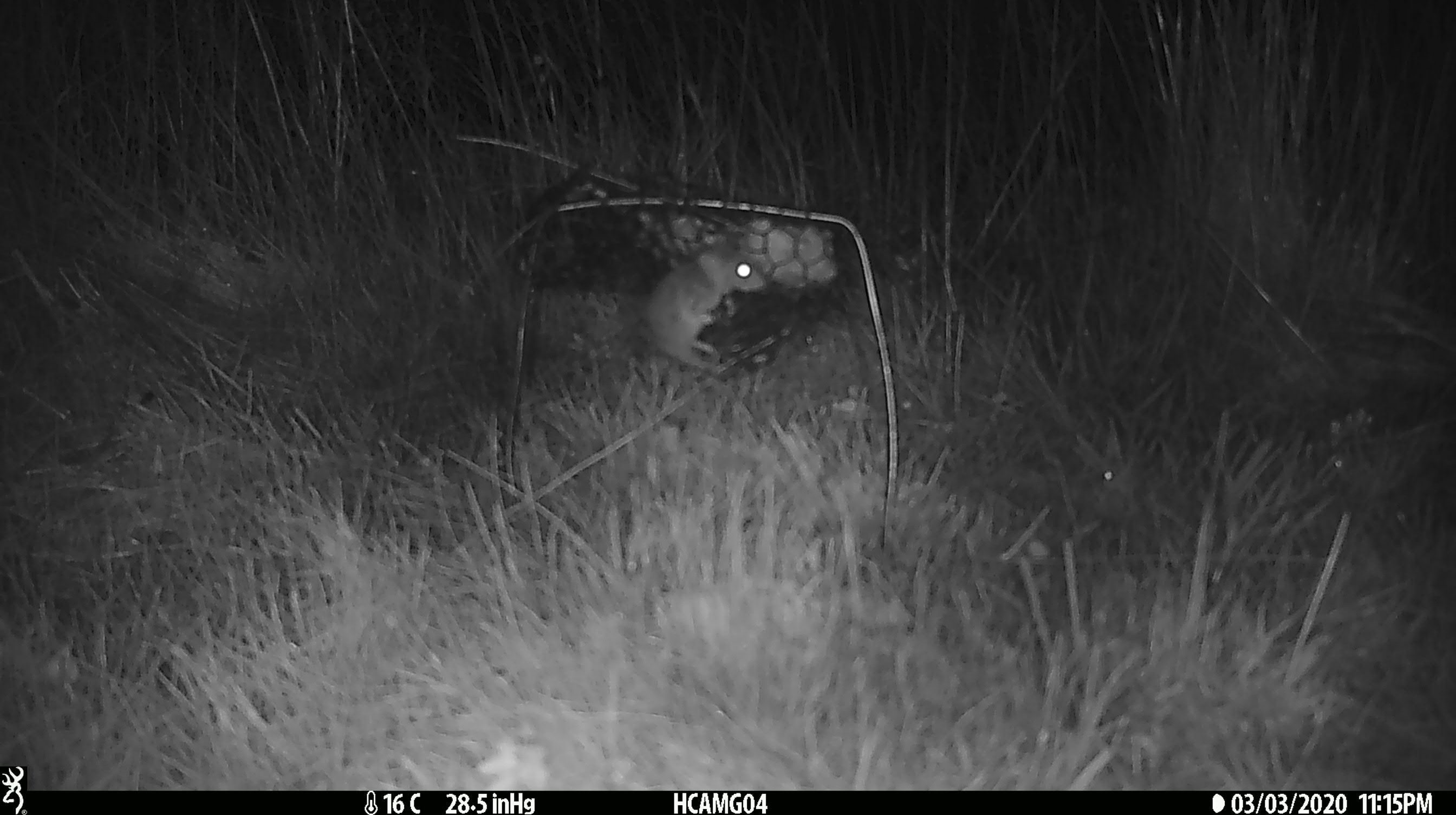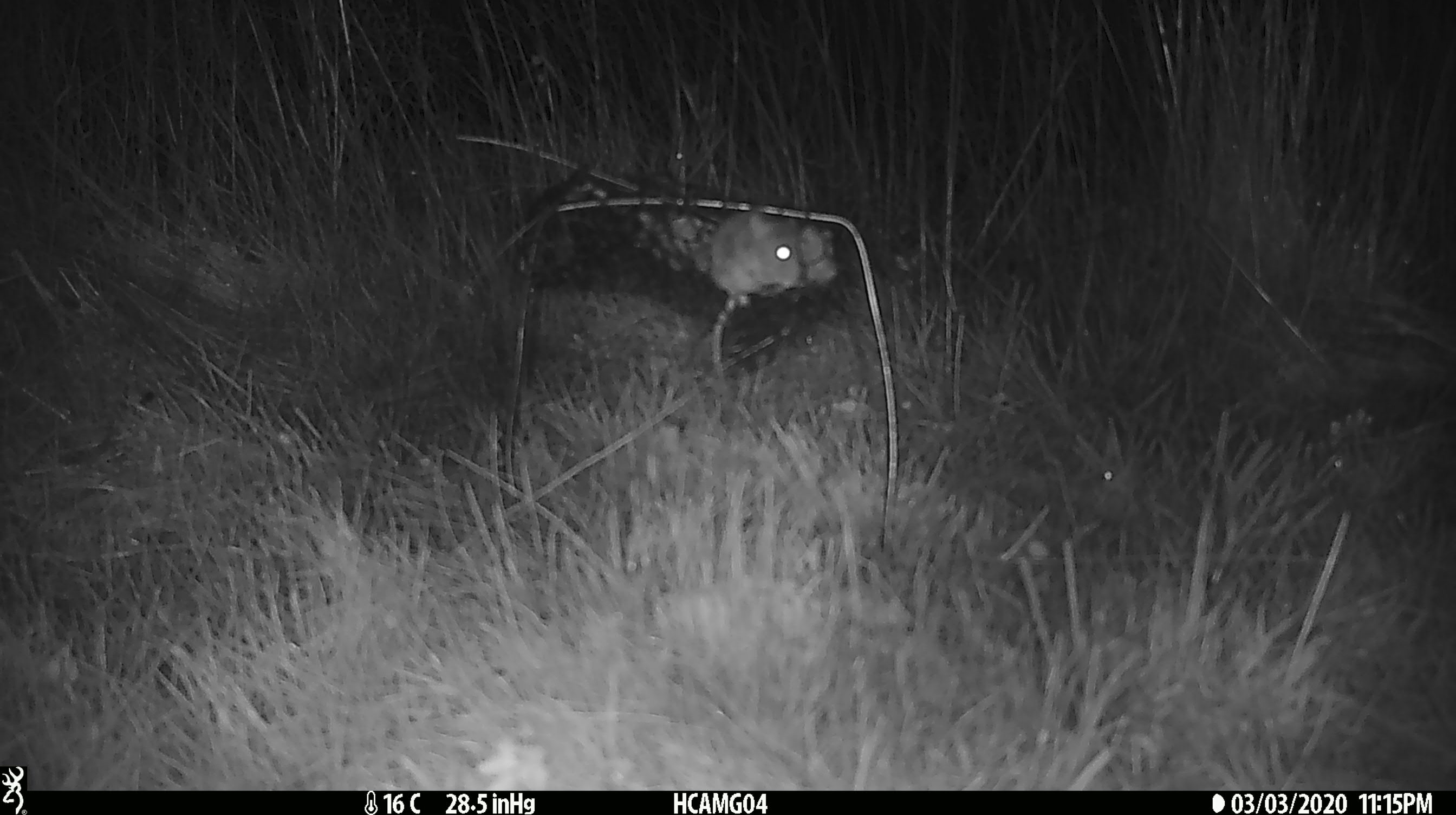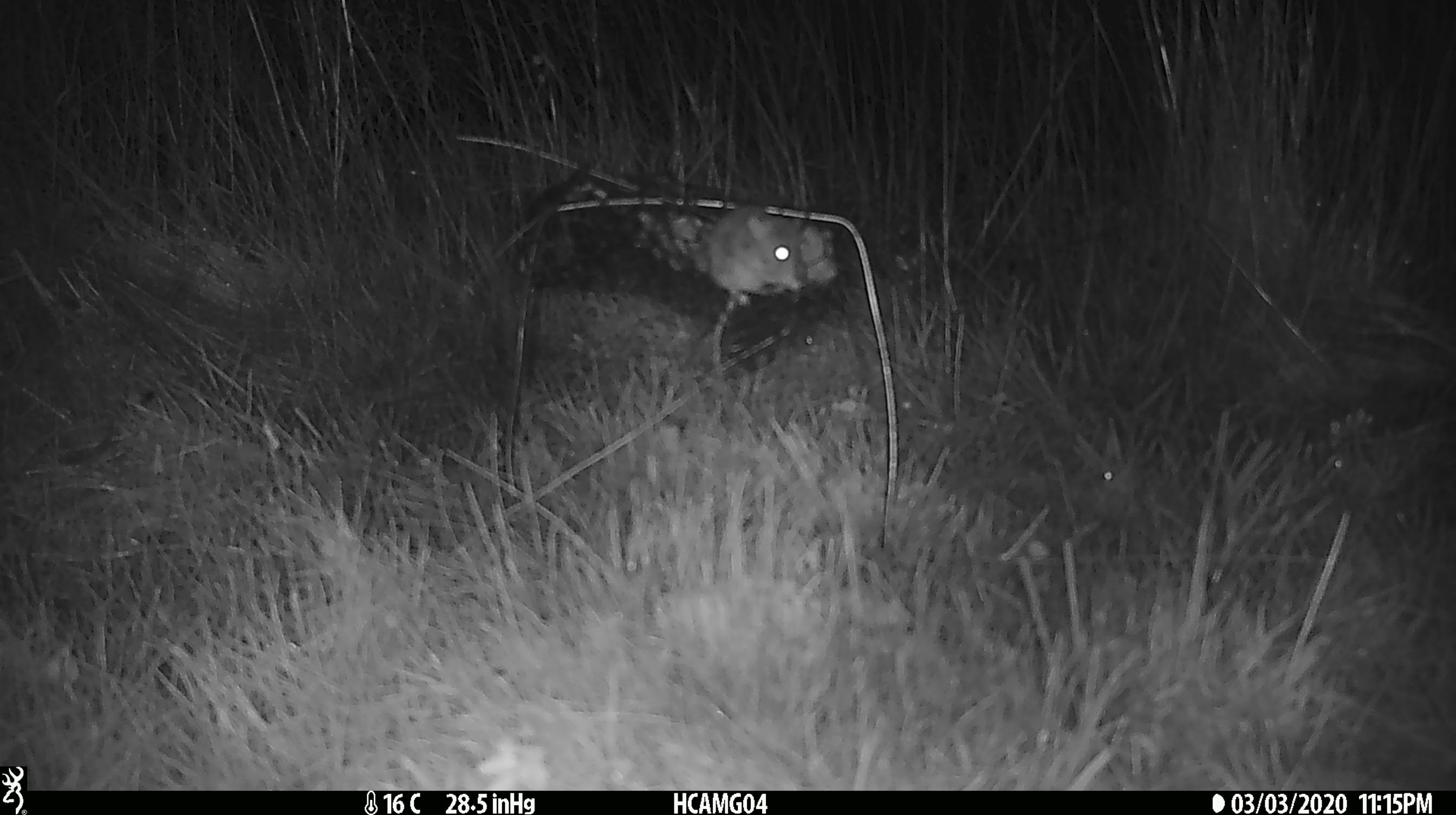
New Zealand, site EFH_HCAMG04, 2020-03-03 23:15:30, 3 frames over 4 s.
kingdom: Animalia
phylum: Chordata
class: Mammalia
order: Rodentia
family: Muridae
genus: Mus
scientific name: Mus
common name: mouse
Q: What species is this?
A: Mouse (Mus).